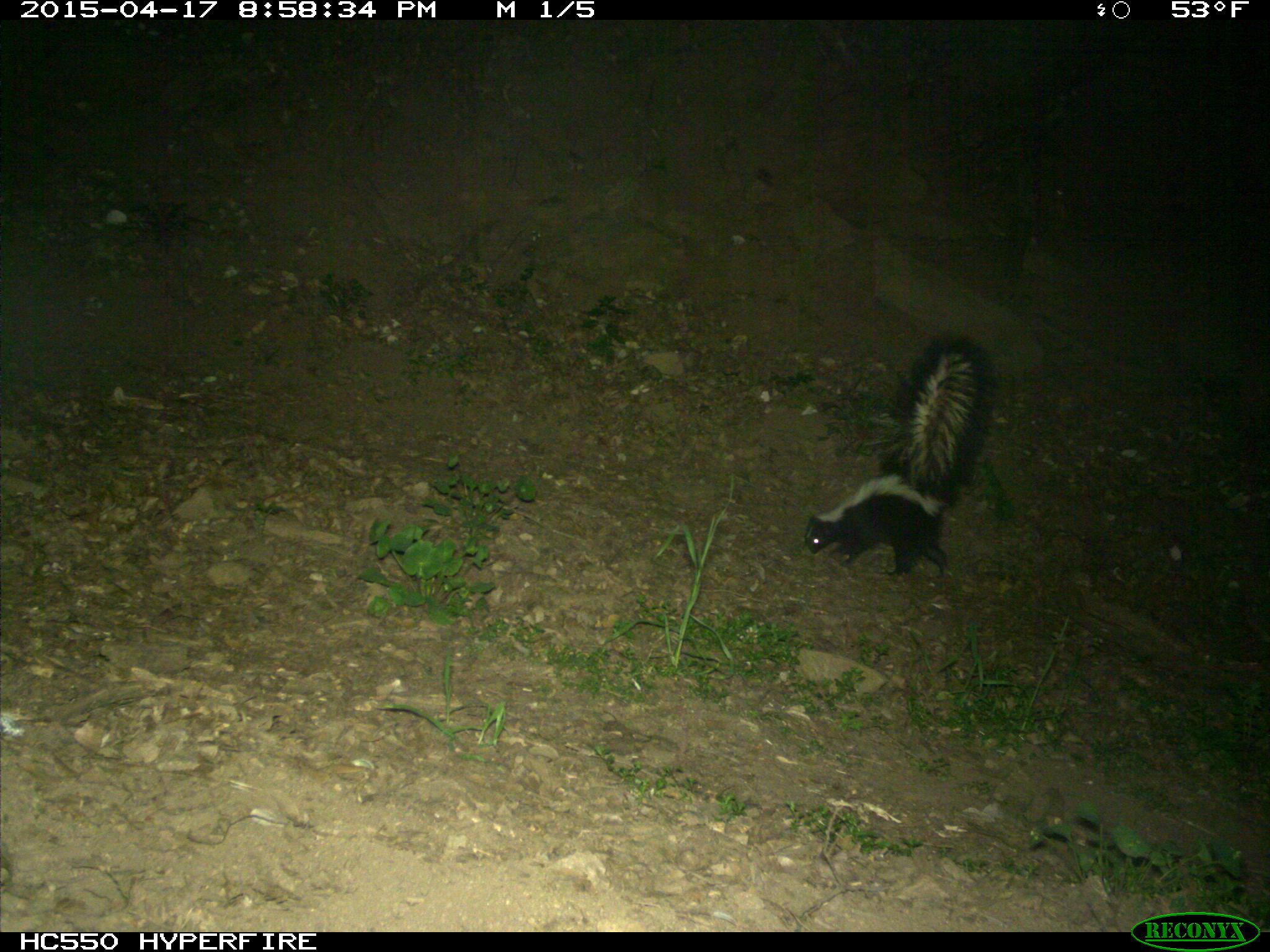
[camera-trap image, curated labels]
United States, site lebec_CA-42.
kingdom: Animalia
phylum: Chordata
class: Mammalia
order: Carnivora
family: Mephitidae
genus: Mephitis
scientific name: Mephitis mephitis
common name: striped skunk